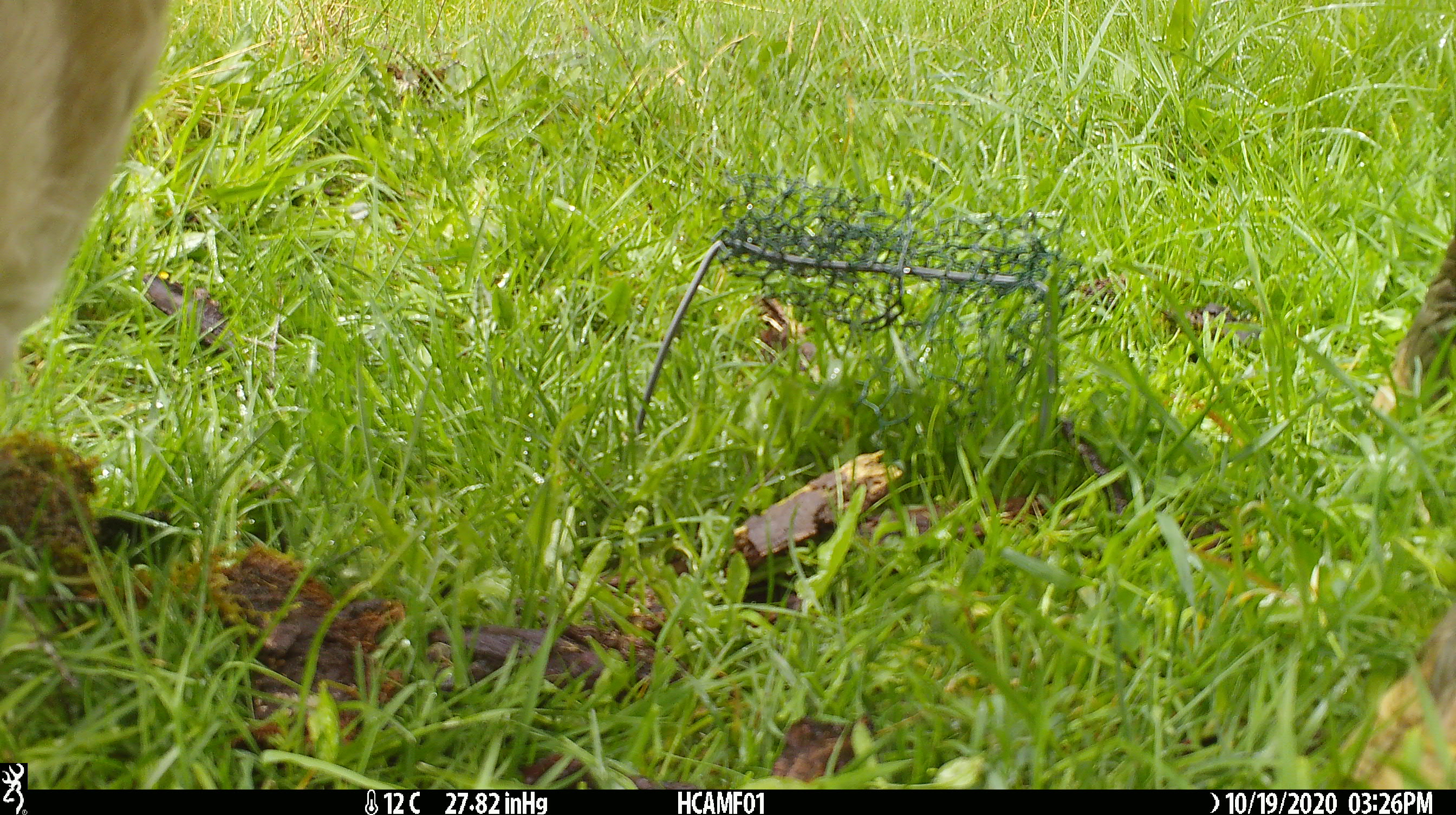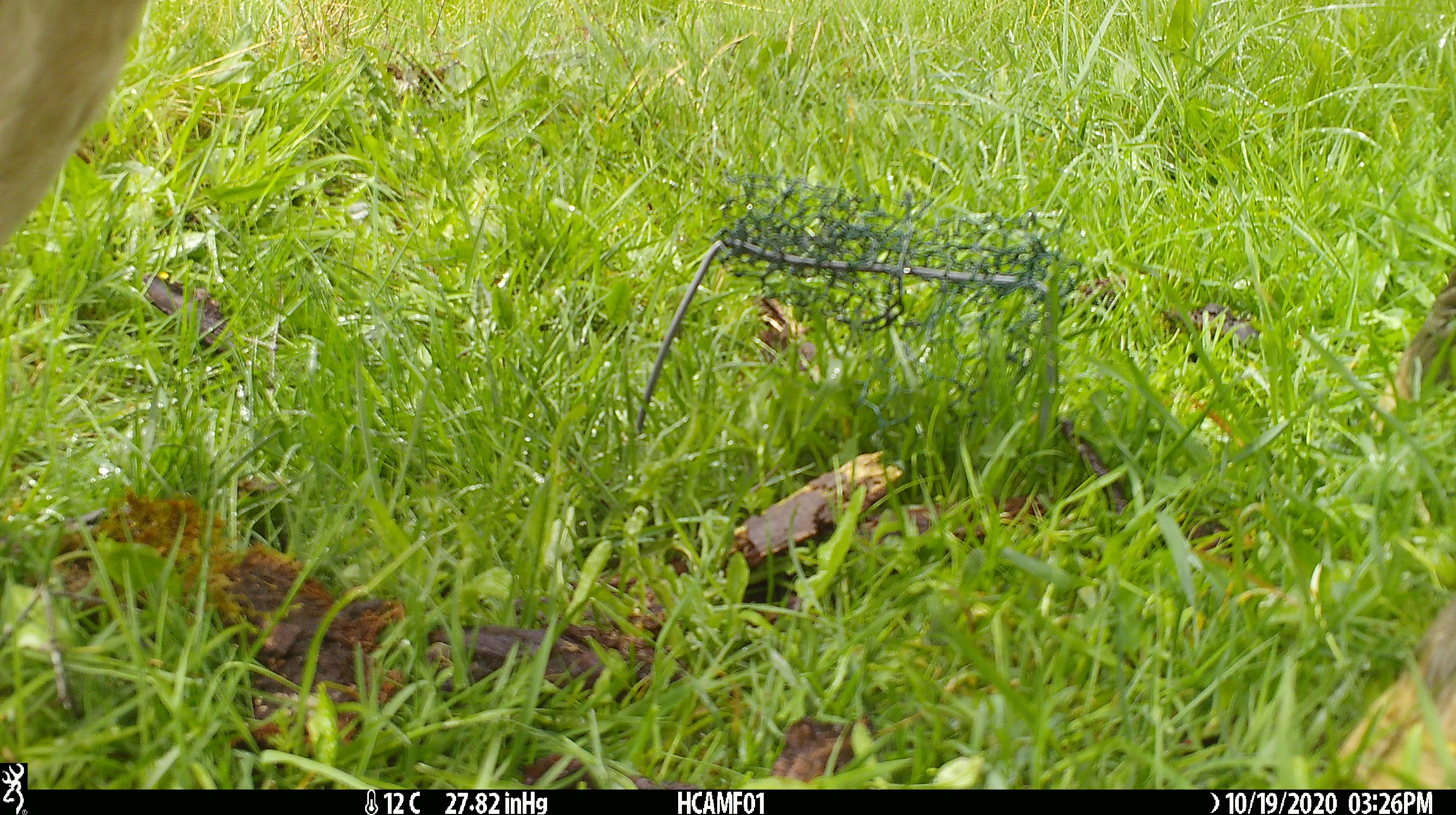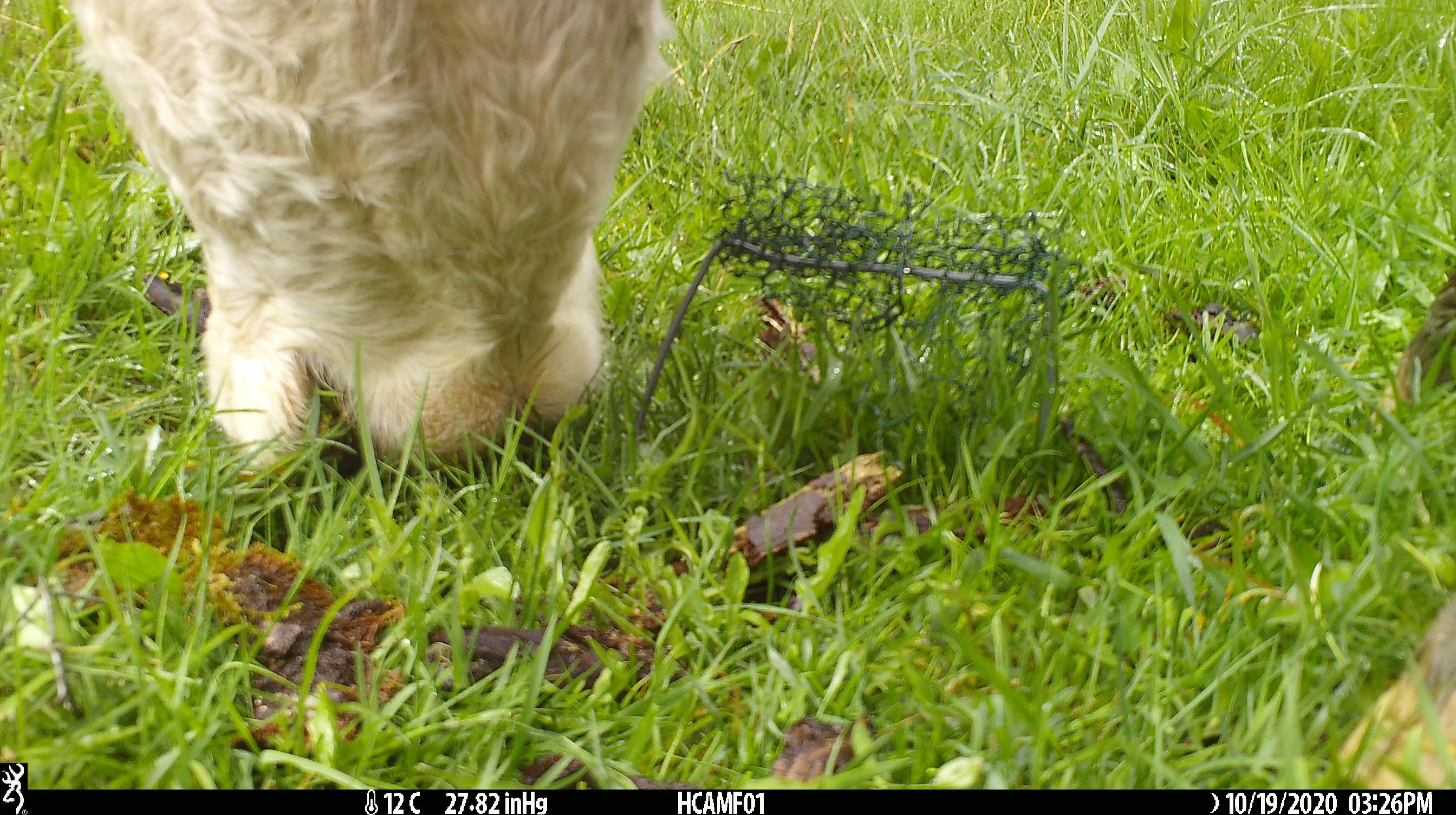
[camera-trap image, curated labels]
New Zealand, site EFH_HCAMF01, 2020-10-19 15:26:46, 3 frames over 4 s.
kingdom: Animalia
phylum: Chordata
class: Mammalia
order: Artiodactyla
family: Bovidae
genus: Bos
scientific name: Bos taurus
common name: domestic cow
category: cow